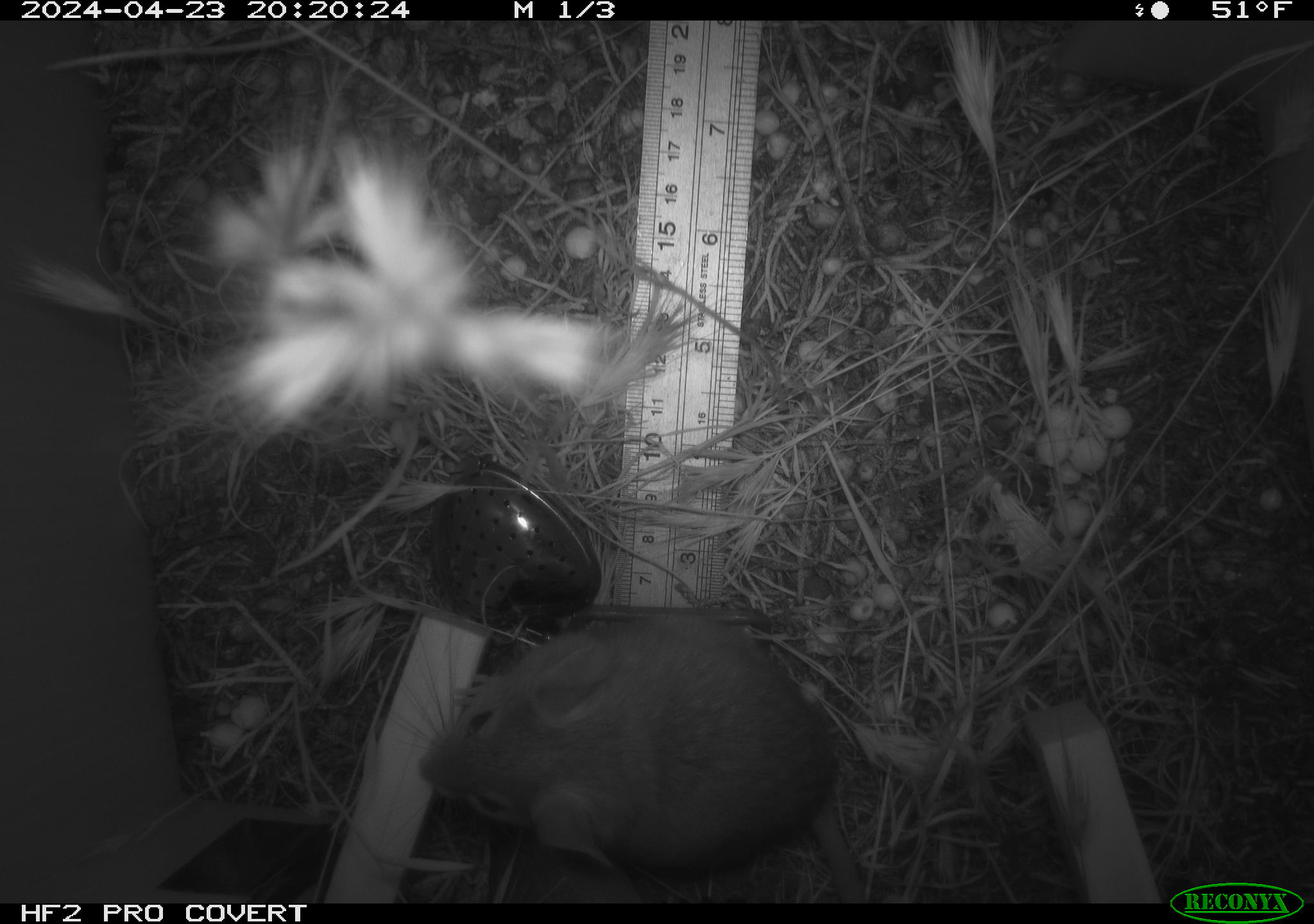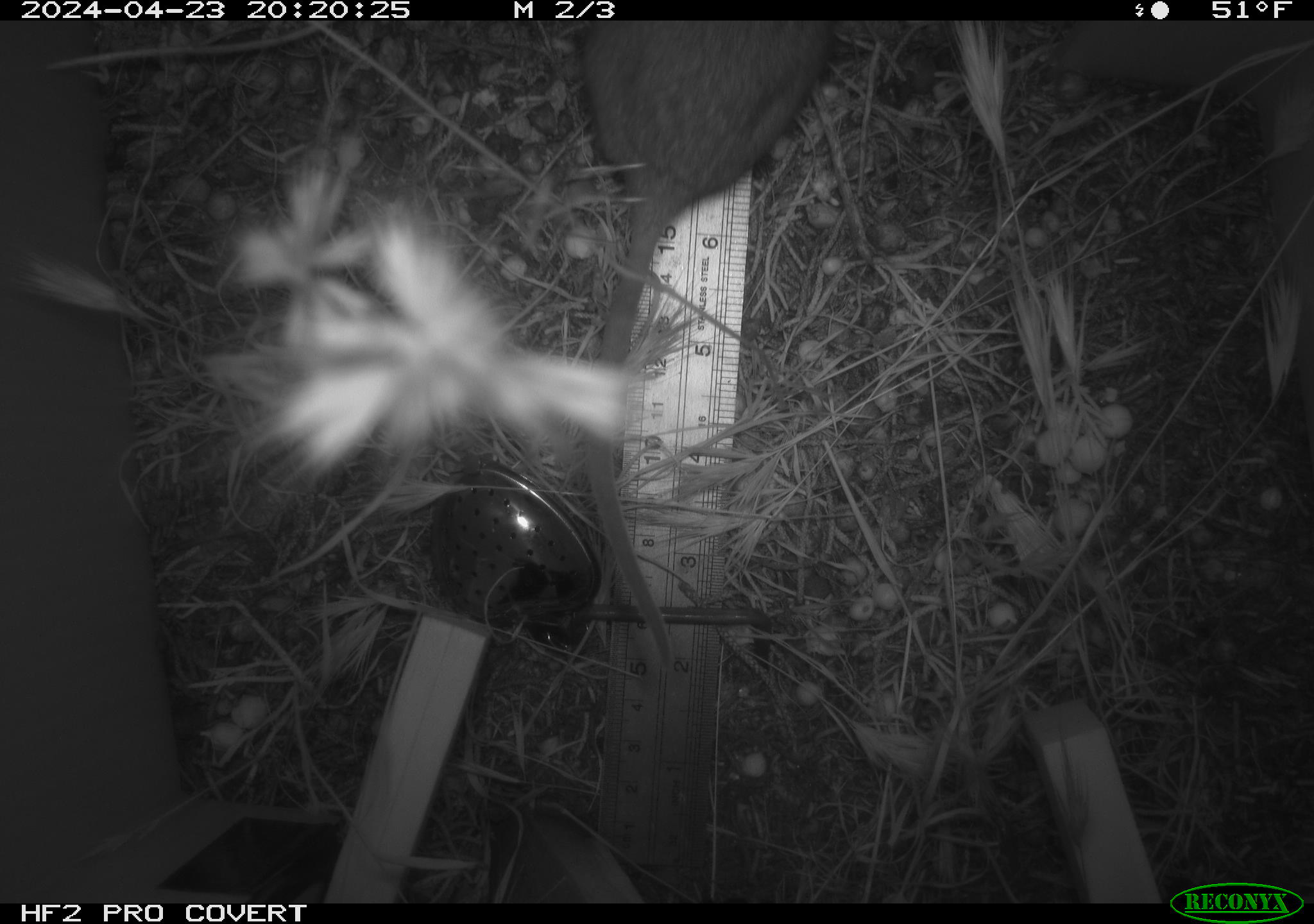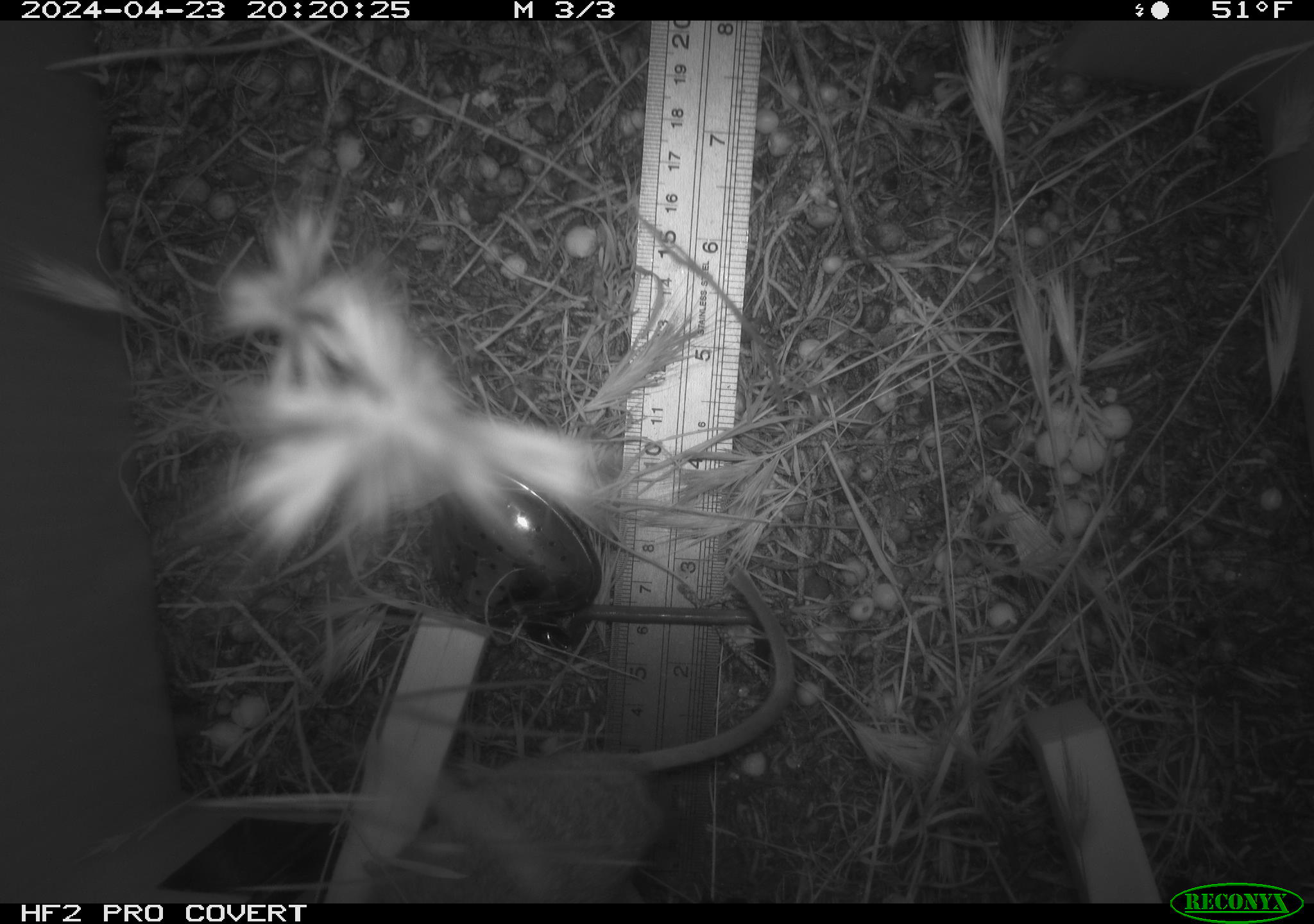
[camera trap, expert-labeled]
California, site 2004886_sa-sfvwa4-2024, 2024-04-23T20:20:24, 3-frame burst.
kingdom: Animalia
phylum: Chordata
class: Mammalia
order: Rodentia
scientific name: Rodentia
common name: mouse species